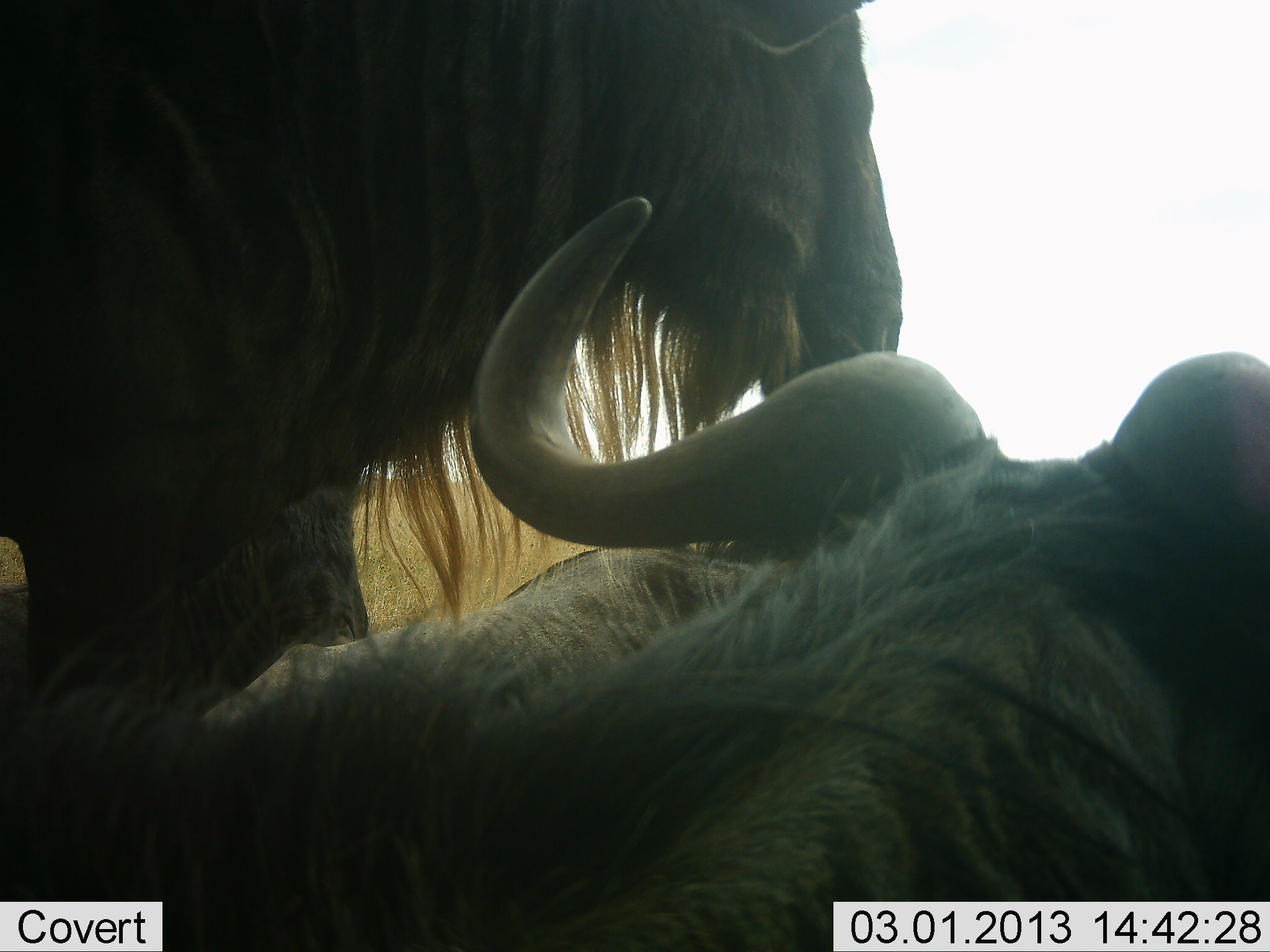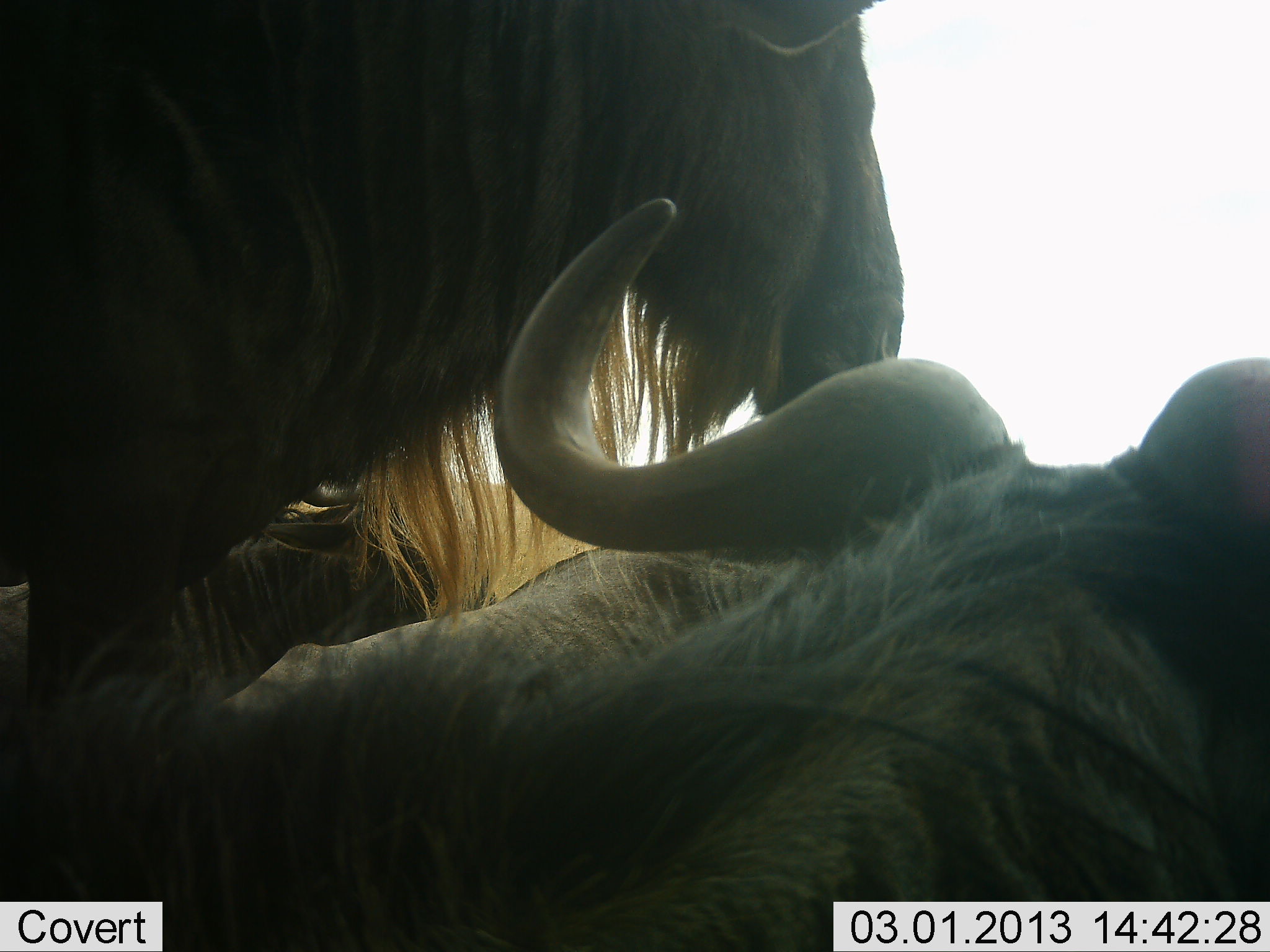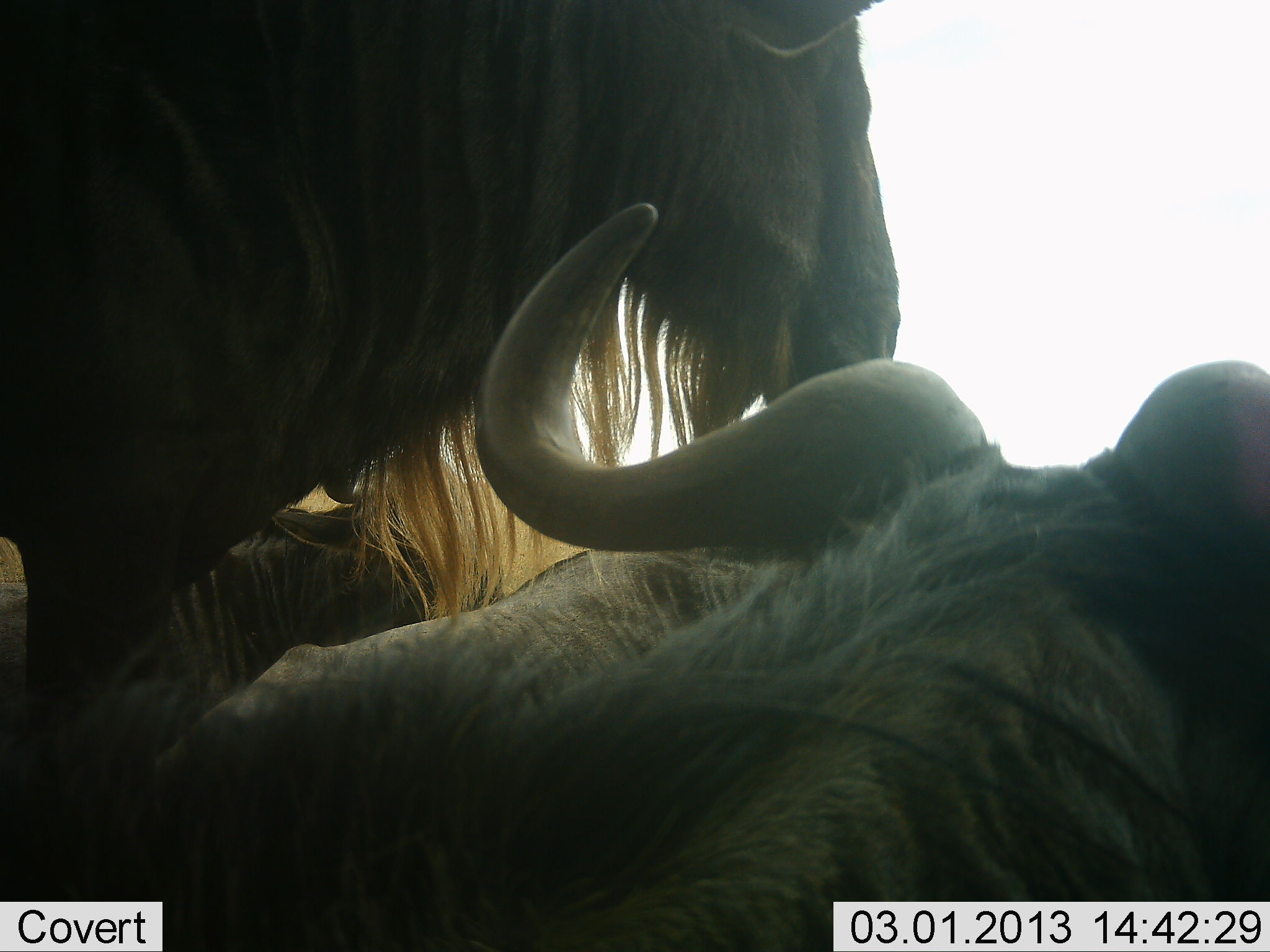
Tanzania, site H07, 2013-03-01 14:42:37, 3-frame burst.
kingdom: Animalia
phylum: Chordata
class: Mammalia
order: Artiodactyla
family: Bovidae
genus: Connochaetes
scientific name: Connochaetes taurinus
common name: blue wildebeest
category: wildebeest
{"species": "wildebeest (blue wildebeest) (Connochaetes taurinus)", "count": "4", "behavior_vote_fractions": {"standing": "67%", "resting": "67%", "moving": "8%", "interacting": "17%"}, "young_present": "4%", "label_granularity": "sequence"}